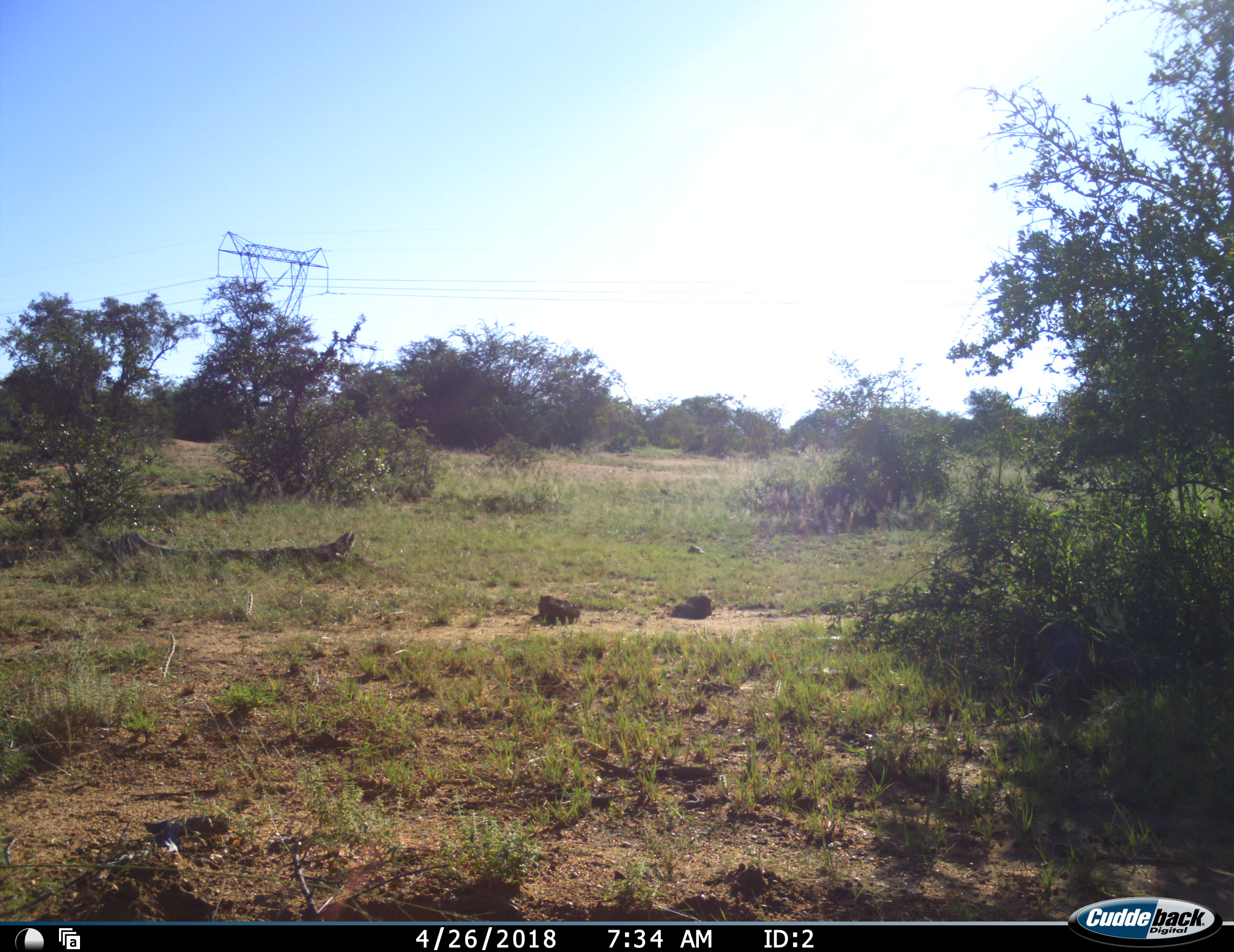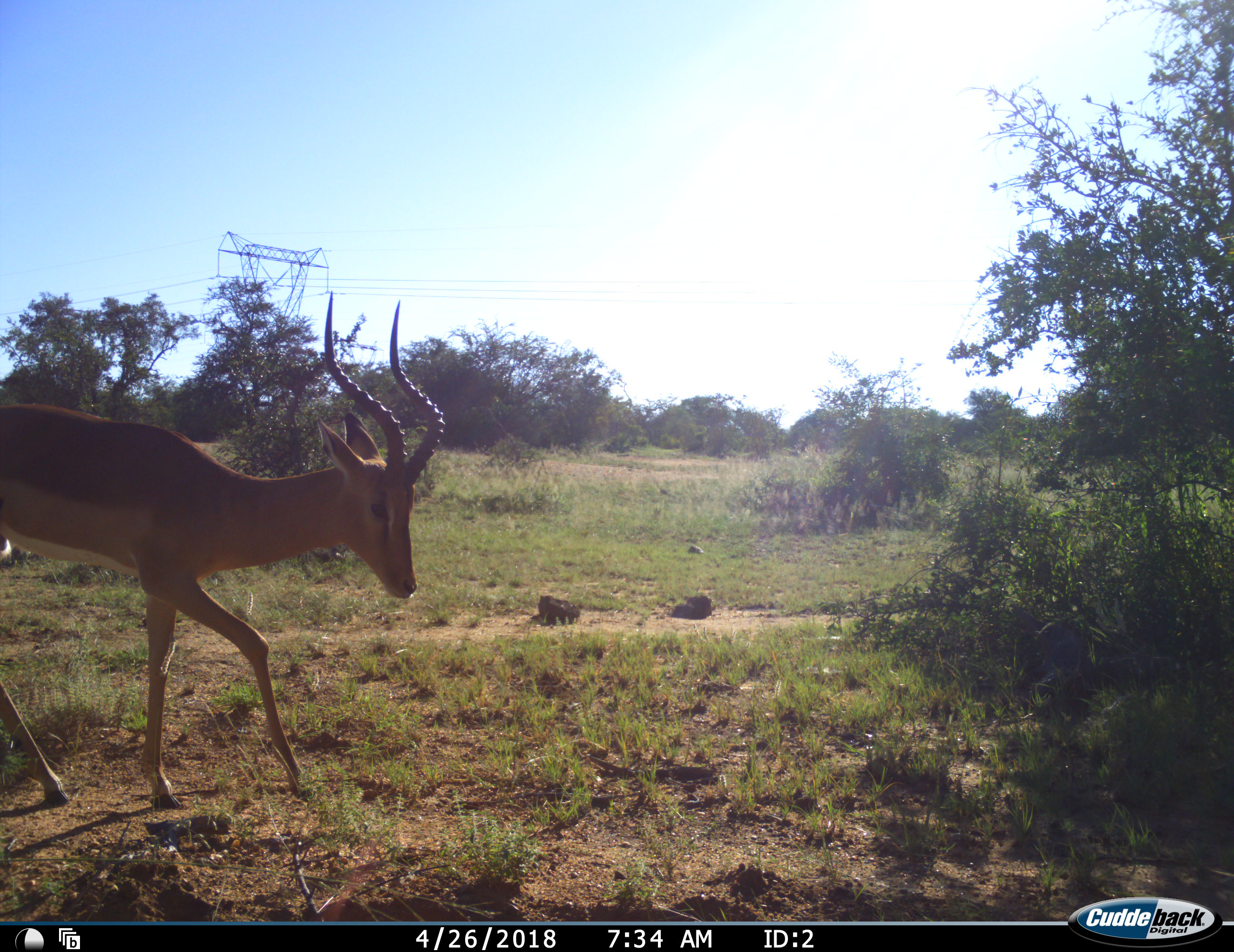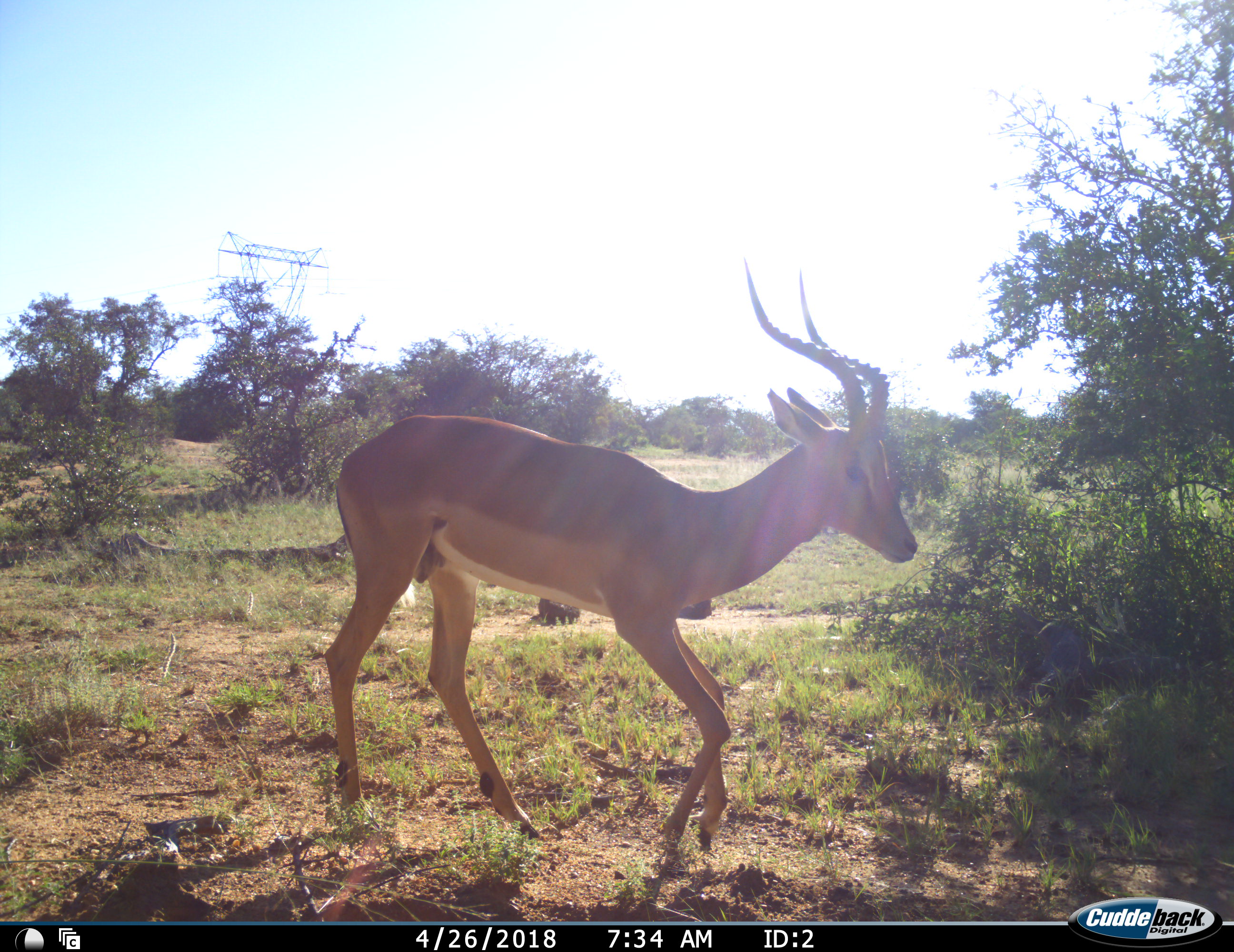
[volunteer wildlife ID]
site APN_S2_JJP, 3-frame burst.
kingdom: Animalia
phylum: Chordata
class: Mammalia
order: Artiodactyla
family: Bovidae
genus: Aepyceros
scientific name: Aepyceros melampus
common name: impala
Impala (Aepyceros melampus), count 1. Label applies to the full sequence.